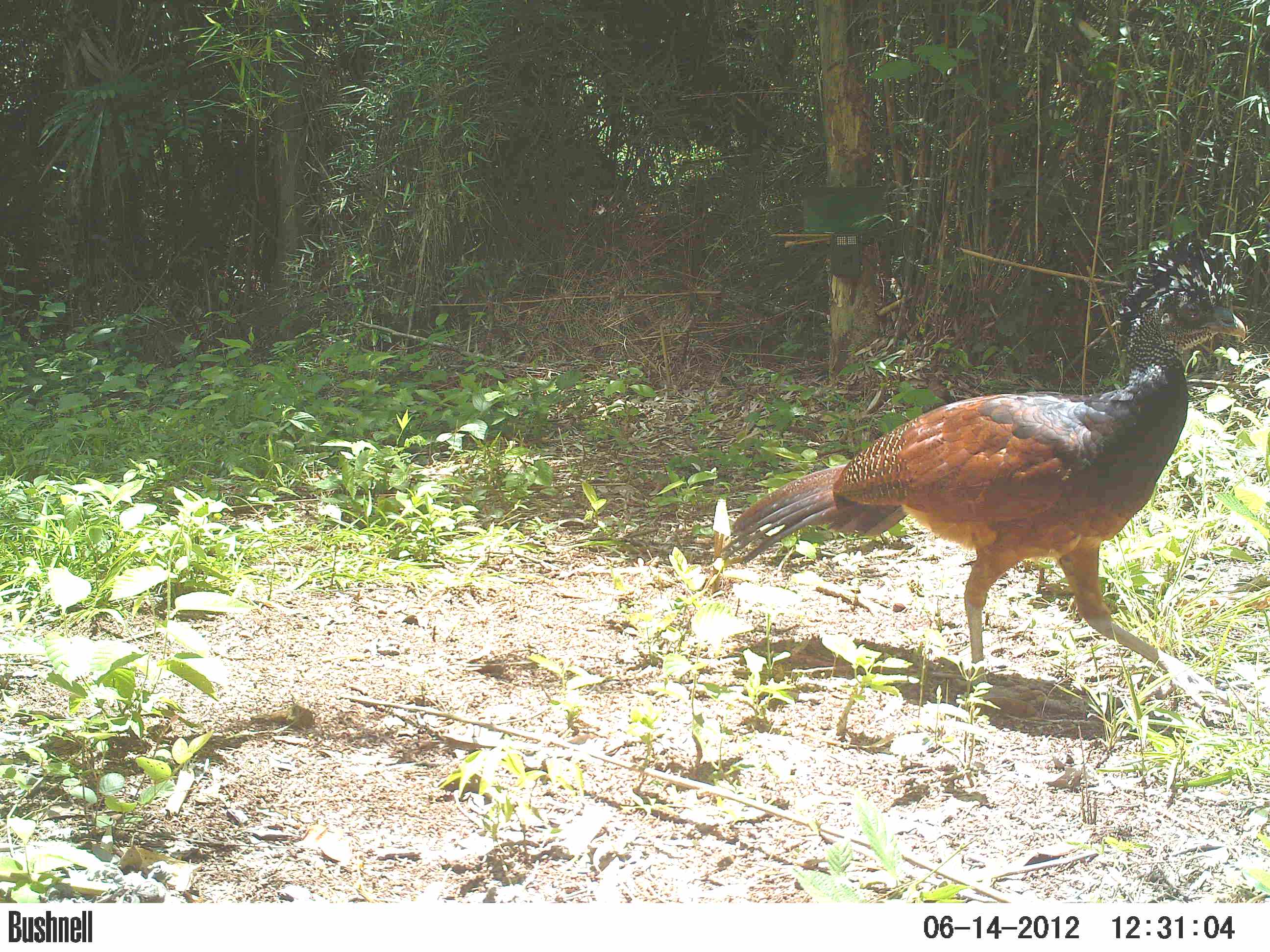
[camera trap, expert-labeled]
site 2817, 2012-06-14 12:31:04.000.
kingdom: Animalia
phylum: Chordata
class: Aves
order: Galliformes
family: Cracidae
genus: Crax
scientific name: Crax rubra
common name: great curassow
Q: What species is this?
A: Crax rubra (great curassow).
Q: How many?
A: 1.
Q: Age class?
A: Adult.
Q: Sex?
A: Female.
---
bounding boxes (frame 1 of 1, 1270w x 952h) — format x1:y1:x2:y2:
crax rubra: 718:229:1247:711